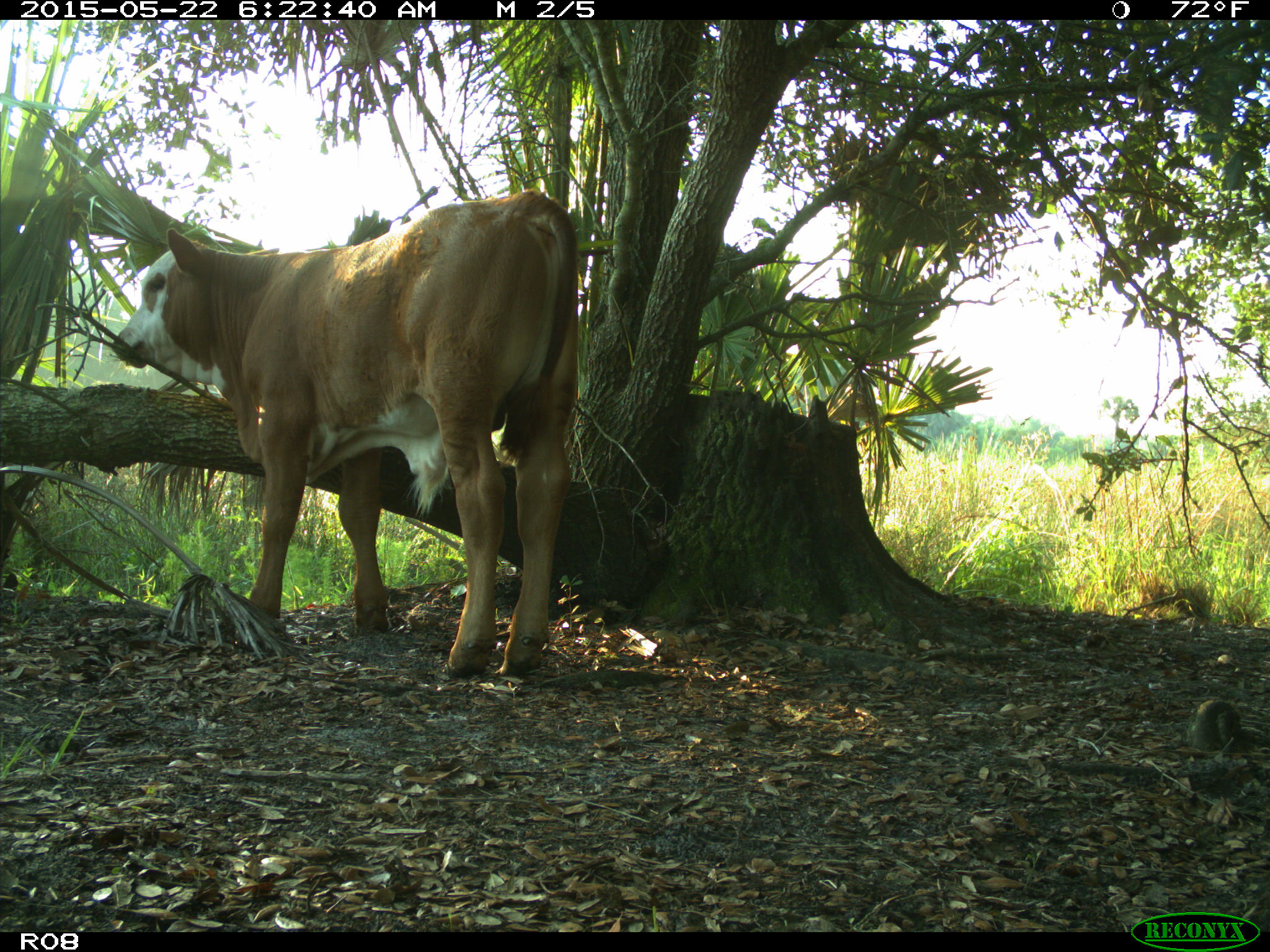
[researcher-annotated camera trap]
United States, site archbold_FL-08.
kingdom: Animalia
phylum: Chordata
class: Mammalia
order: Artiodactyla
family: Bovidae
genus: Bos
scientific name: Bos taurus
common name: domestic cow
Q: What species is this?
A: Bos taurus (domestic cow).